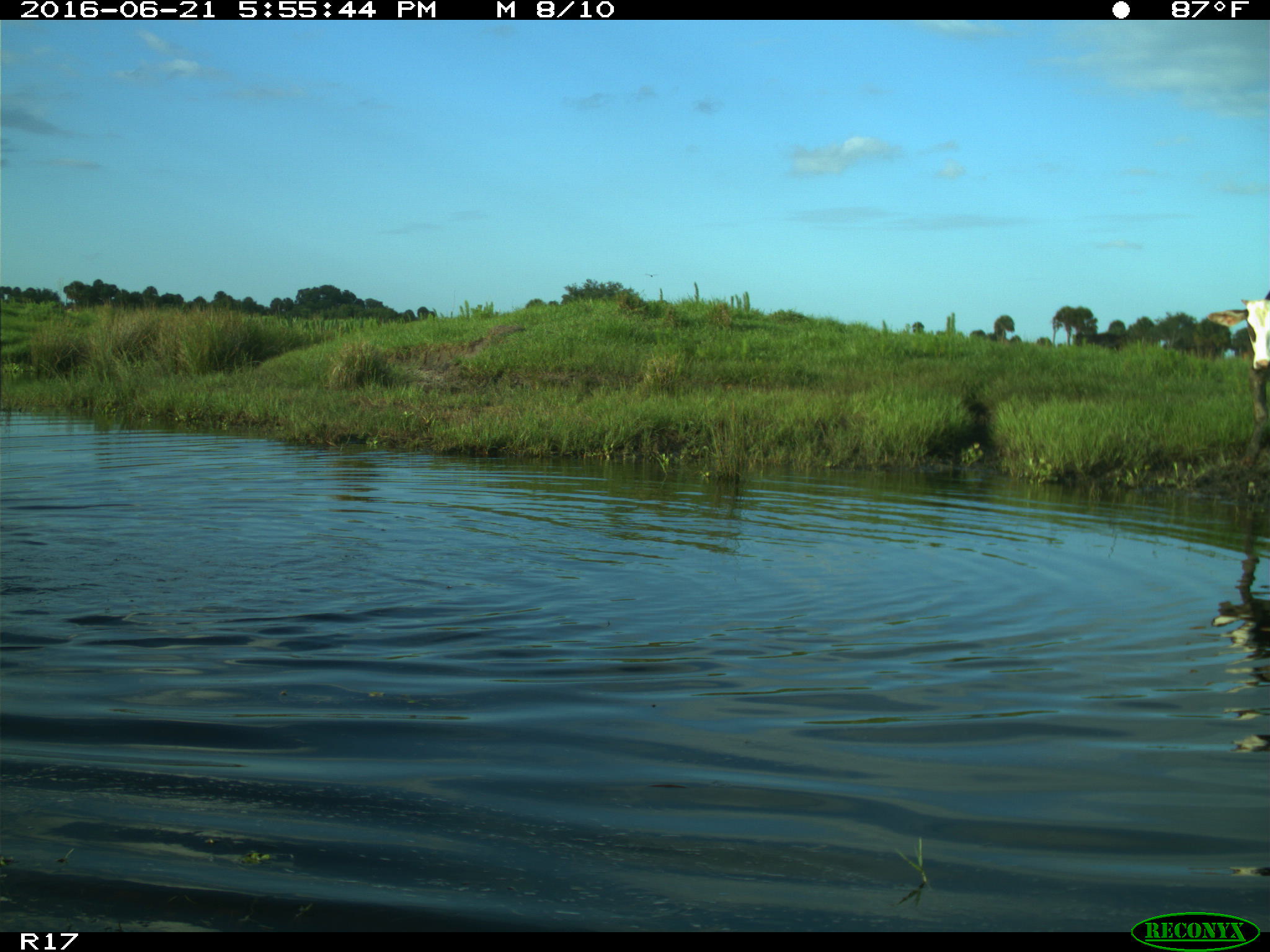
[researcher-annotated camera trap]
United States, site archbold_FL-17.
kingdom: Animalia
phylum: Chordata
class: Mammalia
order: Artiodactyla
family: Bovidae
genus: Bos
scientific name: Bos taurus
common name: domestic cow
Bos taurus (domestic cow).